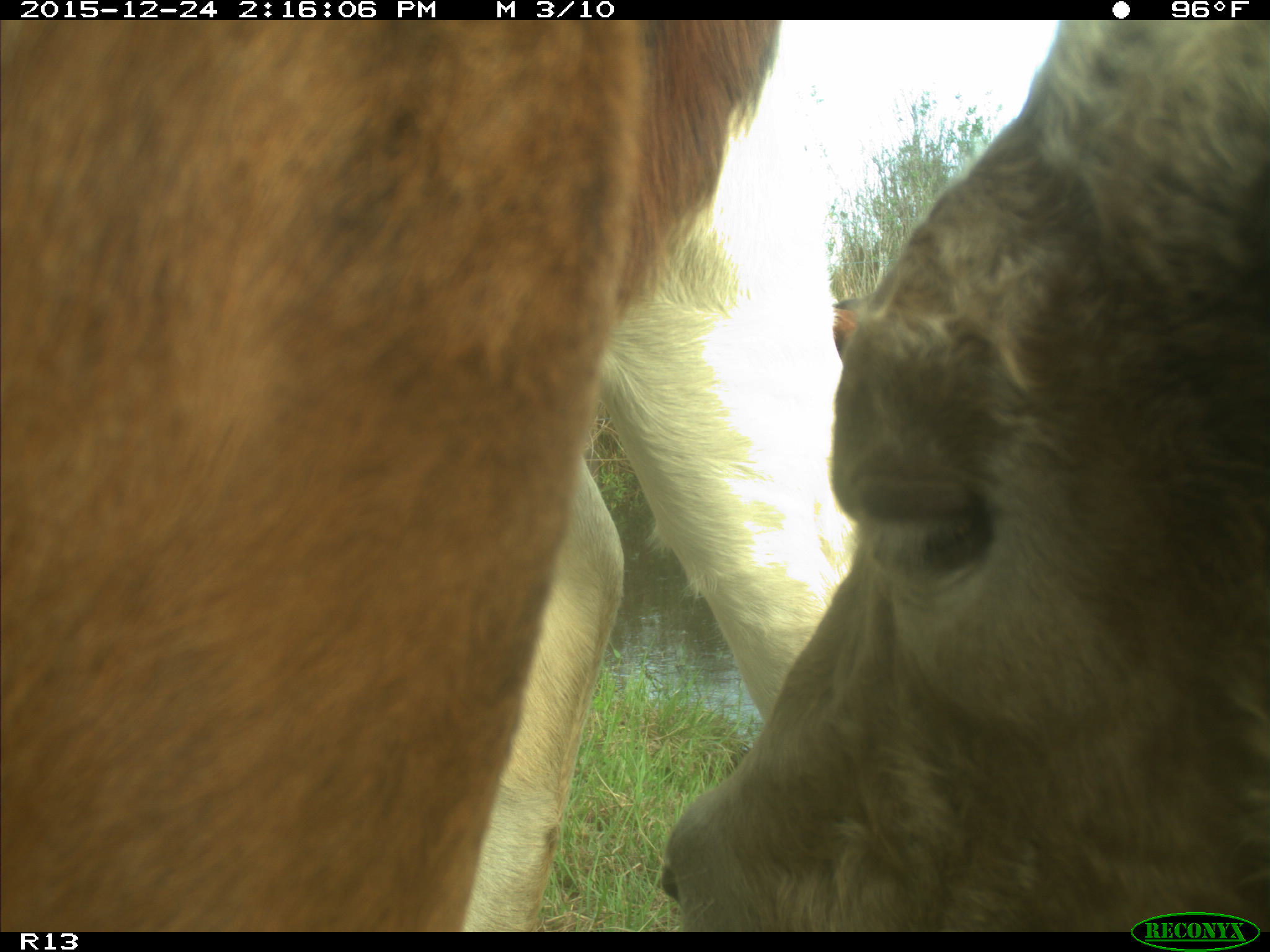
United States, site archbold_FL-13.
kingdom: Animalia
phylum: Chordata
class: Mammalia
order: Artiodactyla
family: Bovidae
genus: Bos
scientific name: Bos taurus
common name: domestic cow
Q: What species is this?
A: Bos taurus (domestic cow).